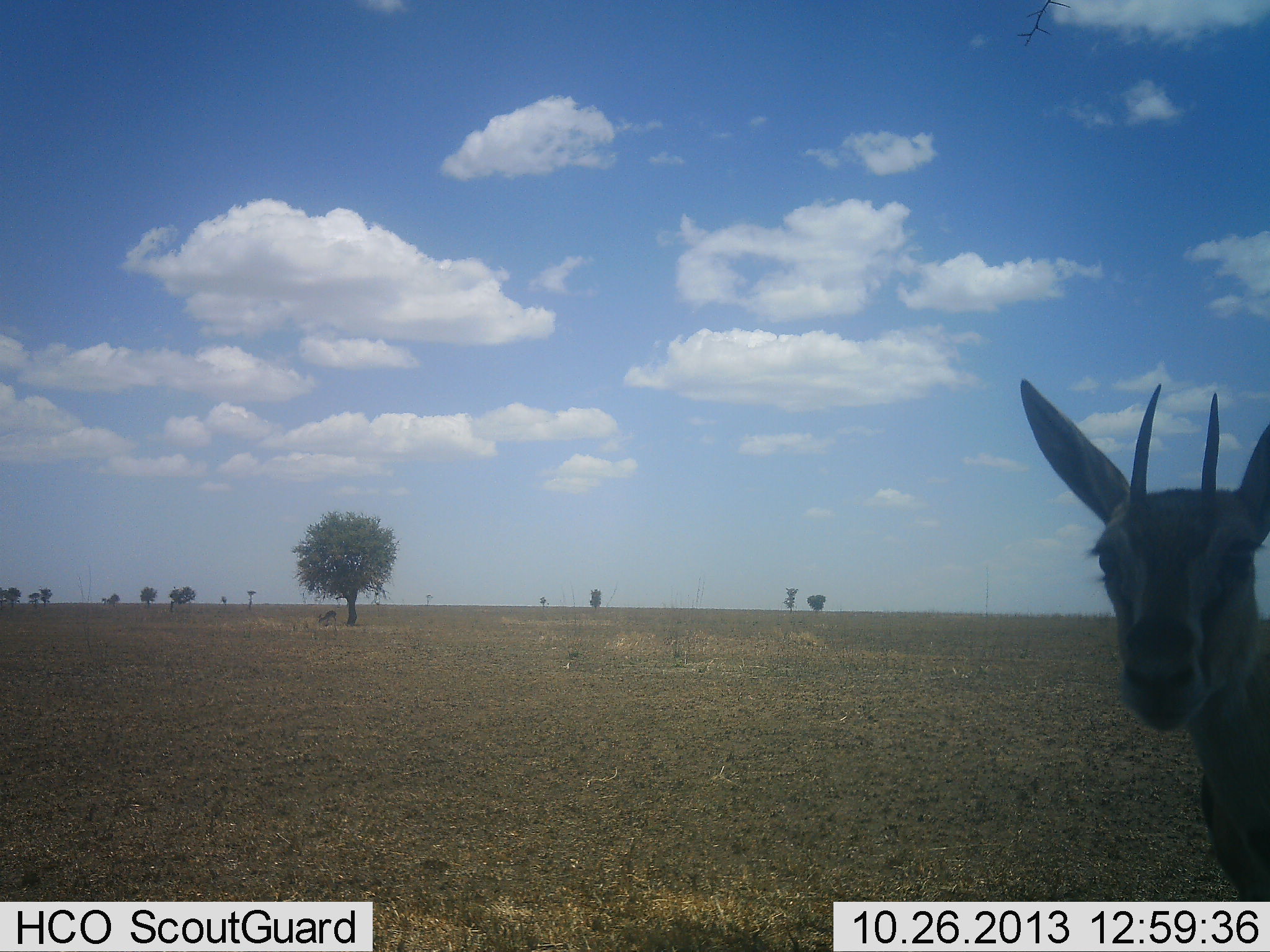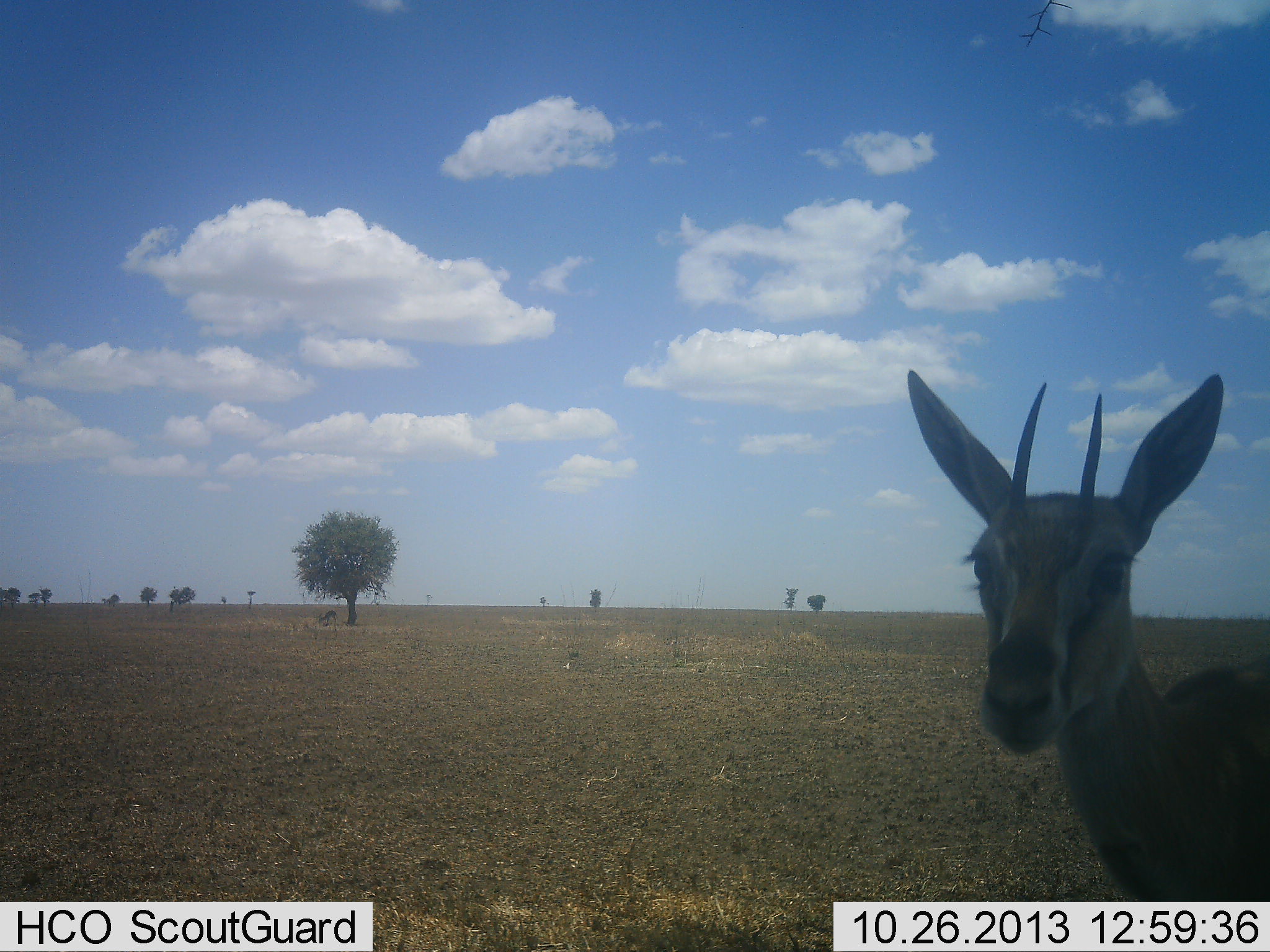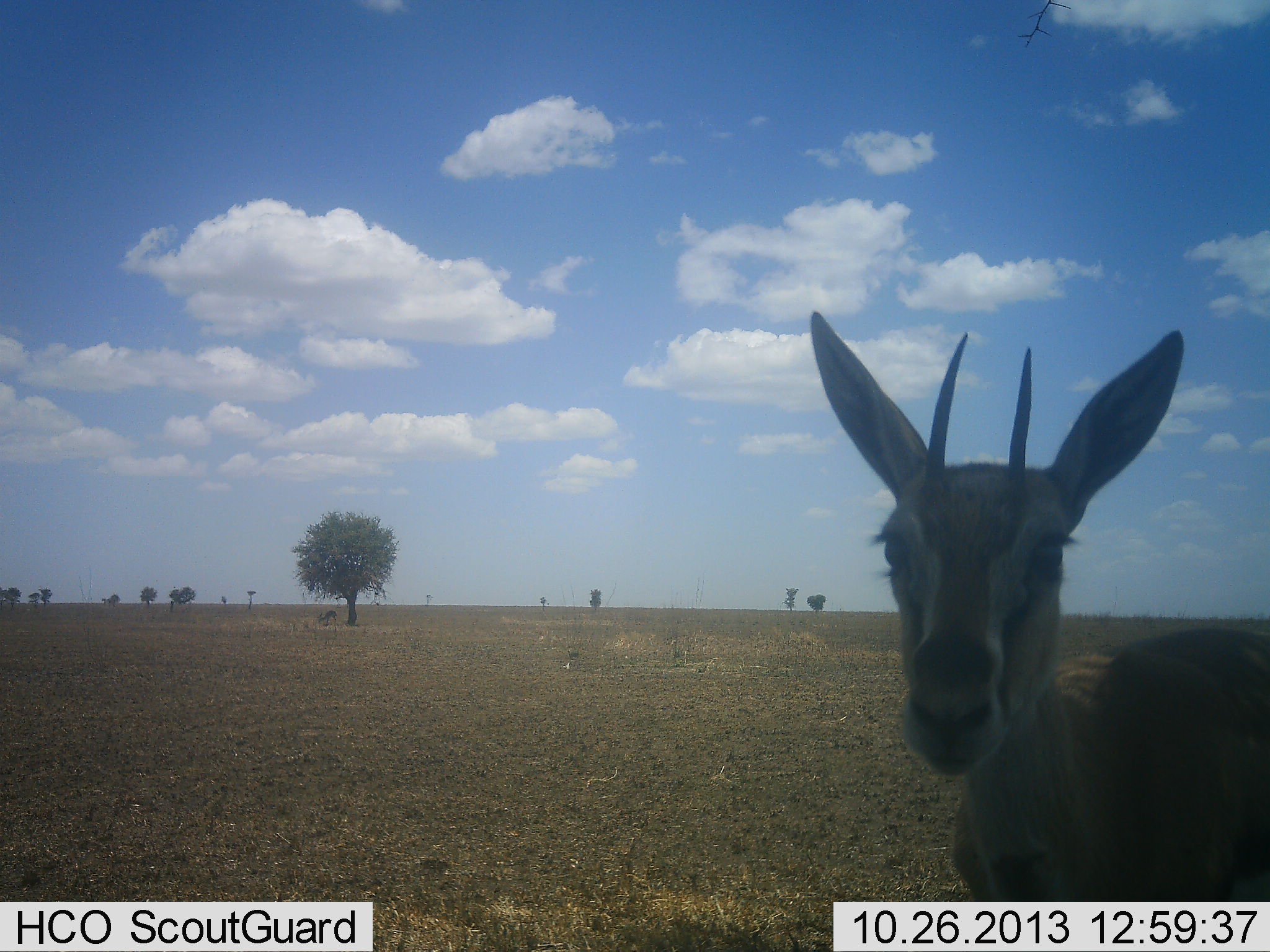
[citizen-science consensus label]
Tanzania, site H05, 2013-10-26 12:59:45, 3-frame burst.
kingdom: Animalia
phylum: Chordata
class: Mammalia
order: Artiodactyla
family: Bovidae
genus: Eudorcas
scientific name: Eudorcas thomsonii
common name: thomson's gazelle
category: gazellethomsons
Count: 1.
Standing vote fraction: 48%.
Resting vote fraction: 0%.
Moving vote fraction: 61%.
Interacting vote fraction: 4%.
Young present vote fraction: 0%.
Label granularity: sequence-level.